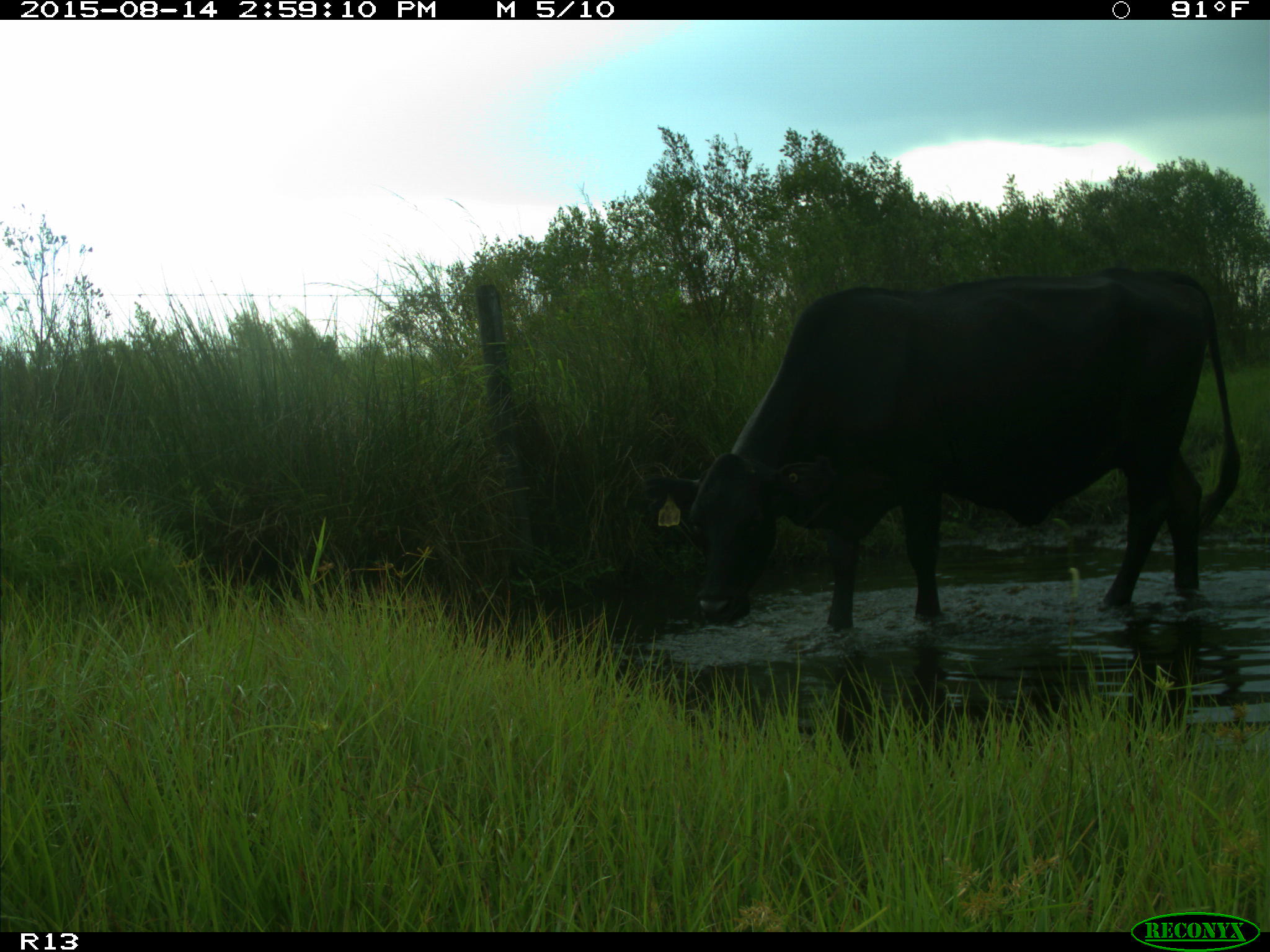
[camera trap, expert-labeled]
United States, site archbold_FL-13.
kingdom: Animalia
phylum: Chordata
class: Mammalia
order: Artiodactyla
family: Bovidae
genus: Bos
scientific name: Bos taurus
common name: domestic cow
Bos taurus (domestic cow).